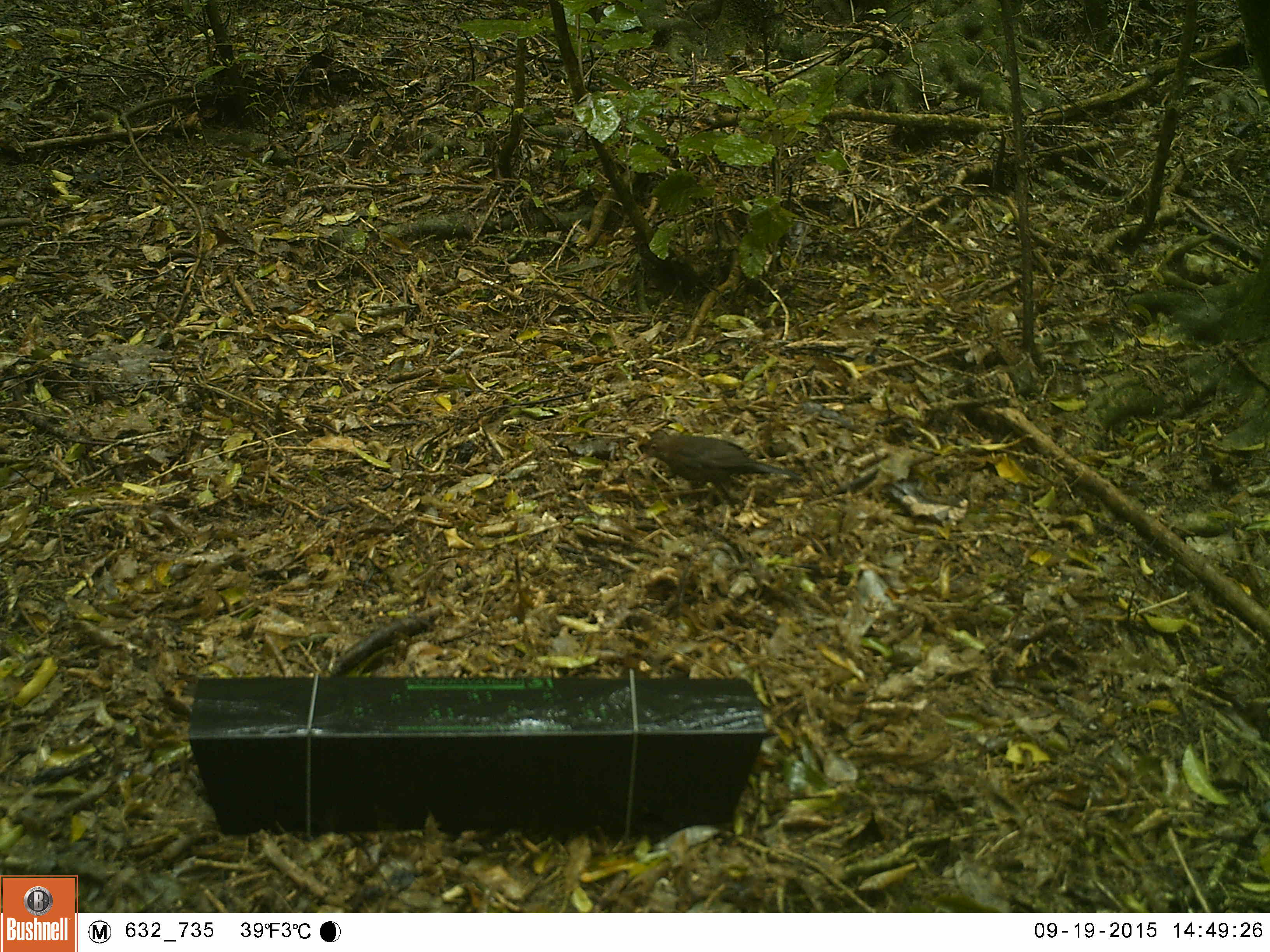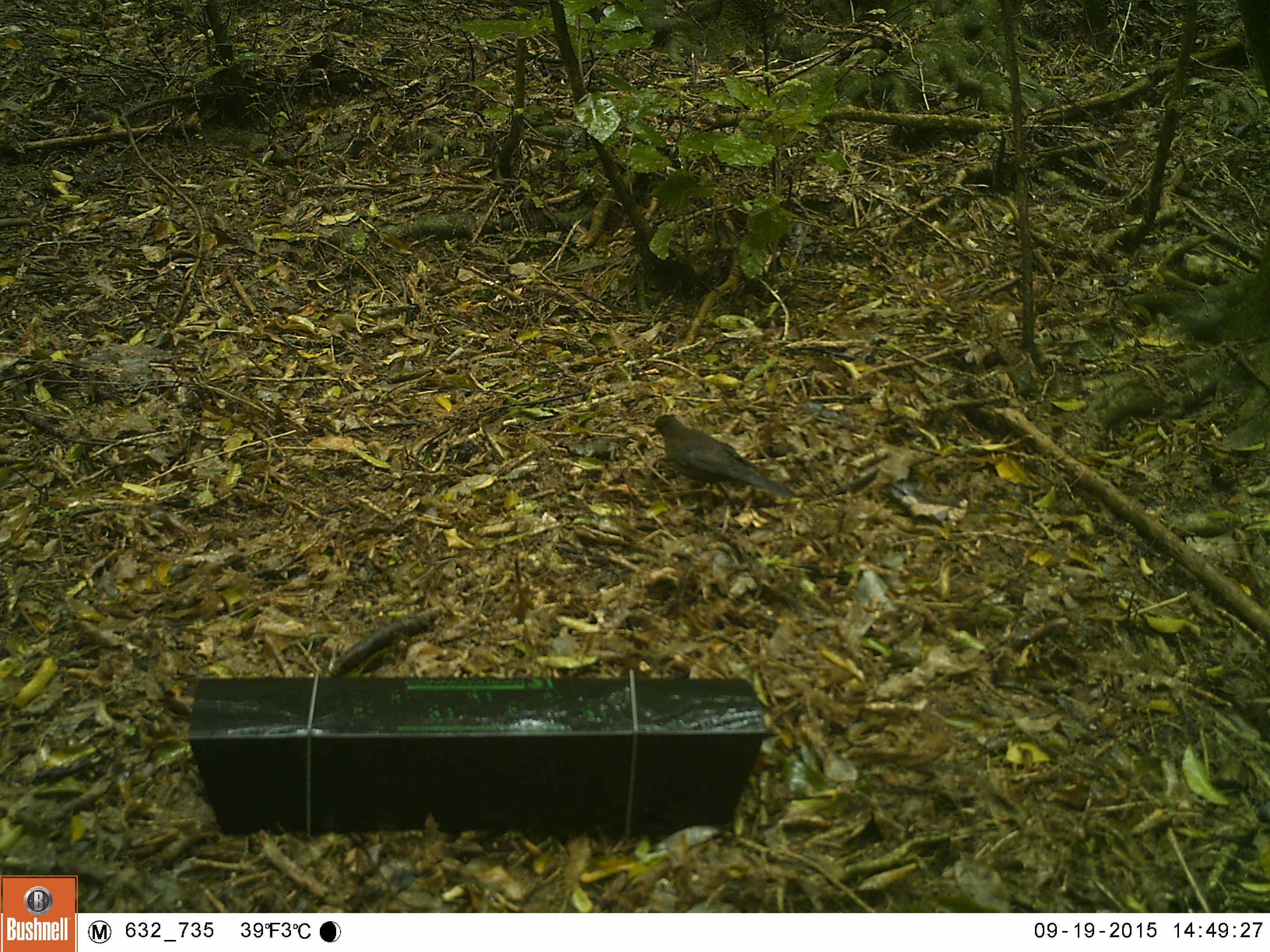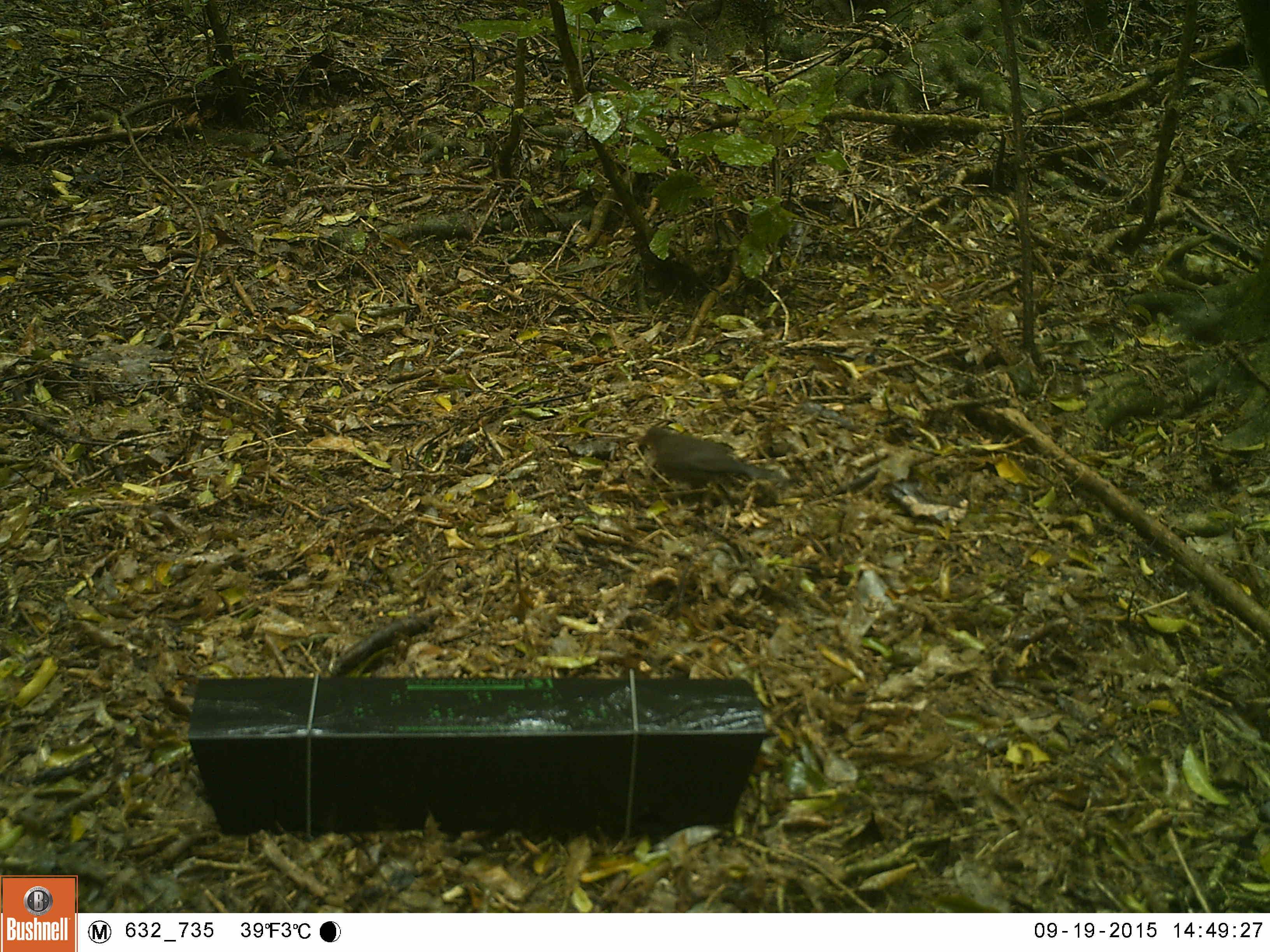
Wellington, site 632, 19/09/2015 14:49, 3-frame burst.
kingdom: Animalia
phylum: Chordata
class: Aves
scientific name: Aves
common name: bird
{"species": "bird (Aves)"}